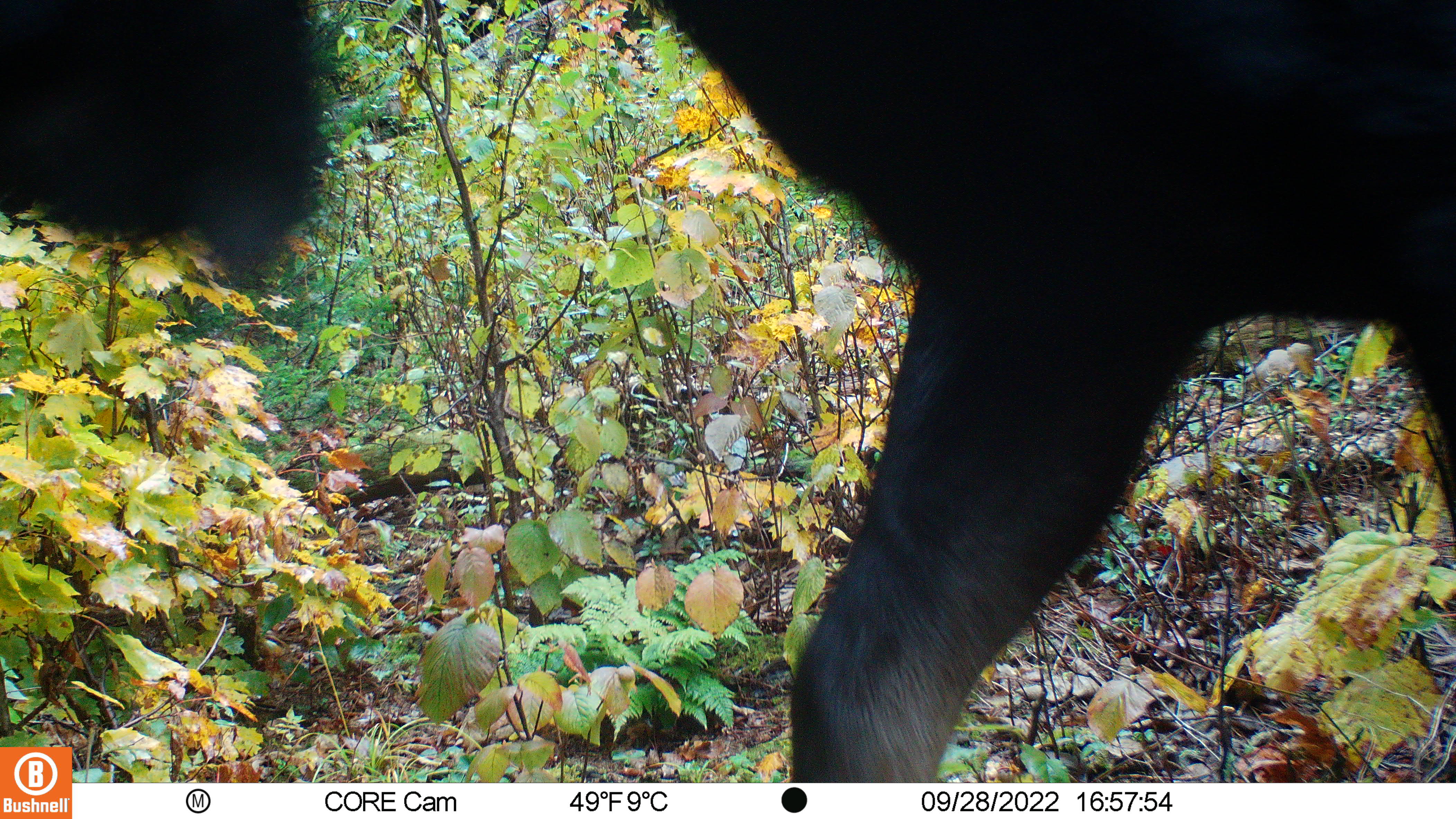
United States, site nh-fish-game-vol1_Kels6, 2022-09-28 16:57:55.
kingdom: Animalia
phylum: Chordata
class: Mammalia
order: Artiodactyla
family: Cervidae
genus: Alces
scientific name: Alces alces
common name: moose